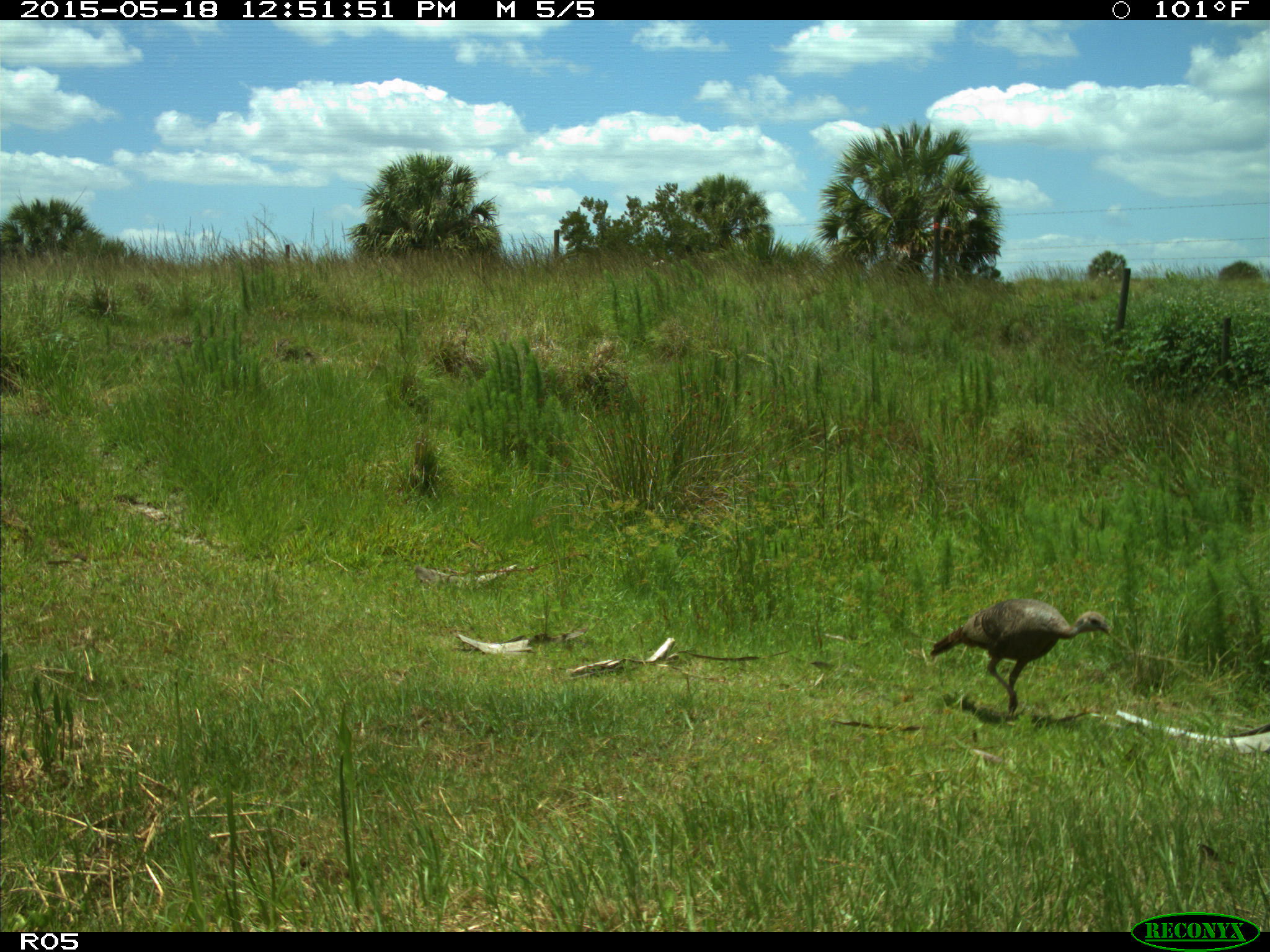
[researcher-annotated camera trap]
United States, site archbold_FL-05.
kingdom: Animalia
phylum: Chordata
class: Aves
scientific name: Aves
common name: birds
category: unidentified bird